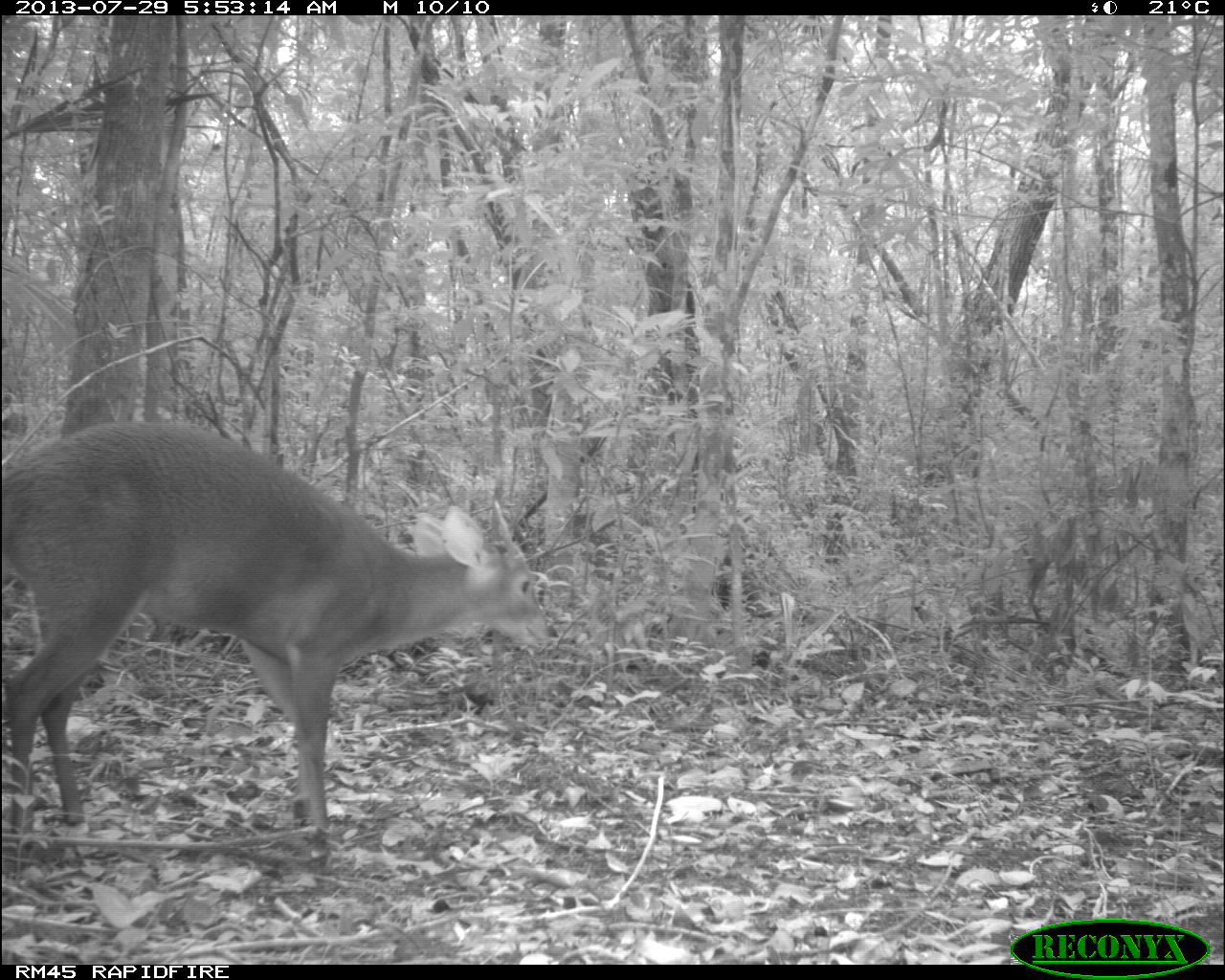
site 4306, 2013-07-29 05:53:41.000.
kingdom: Animalia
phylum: Chordata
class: Mammalia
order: Artiodactyla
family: Cervidae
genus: Mazama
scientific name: Mazama temama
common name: central american red brocket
Mazama temama (central american red brocket), count 1, sex male.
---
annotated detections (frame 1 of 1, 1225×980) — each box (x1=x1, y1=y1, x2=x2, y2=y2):
mazama temama: (x1=1, y1=420, x2=552, y2=851)